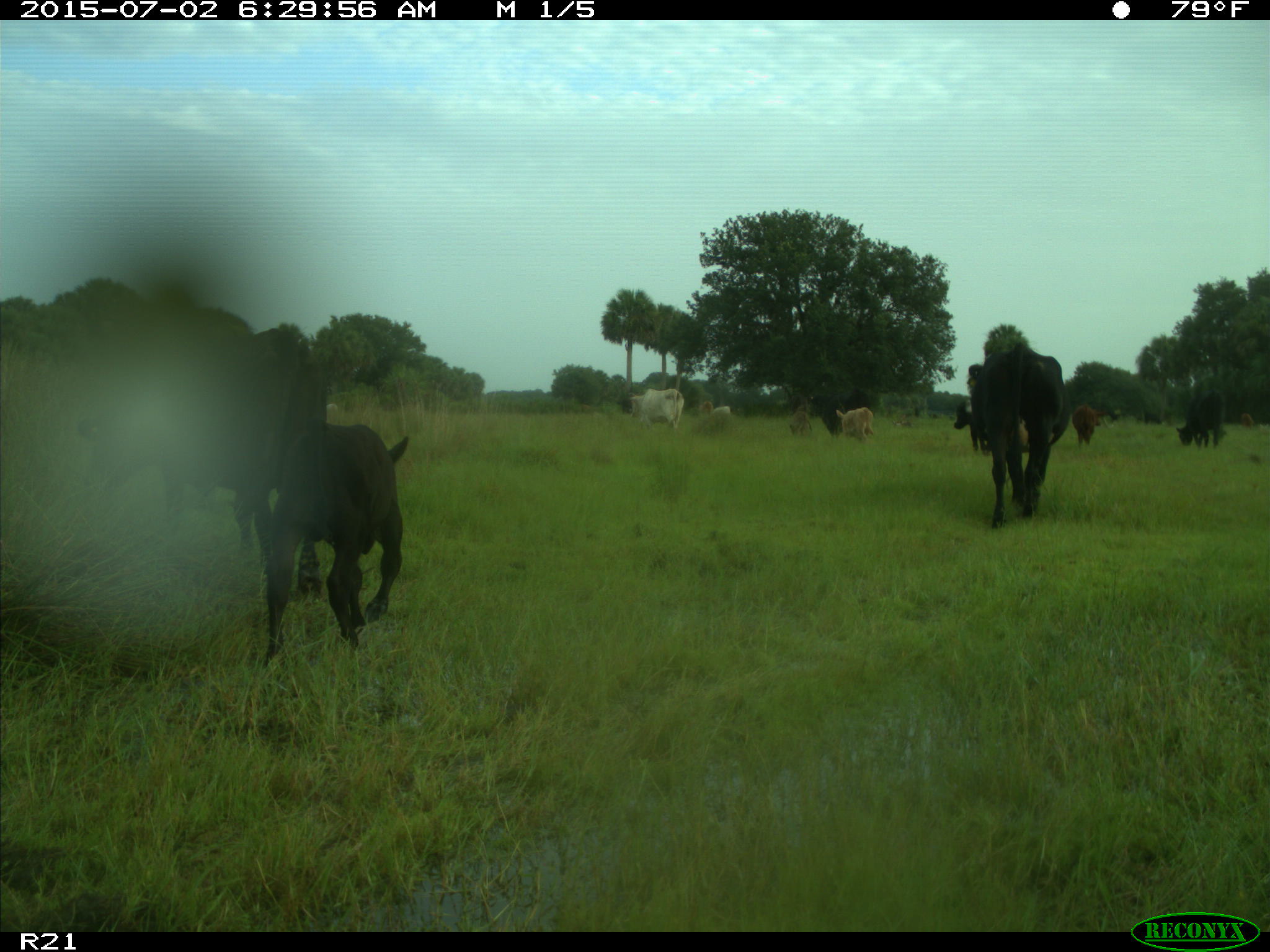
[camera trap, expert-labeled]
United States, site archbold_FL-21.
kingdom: Animalia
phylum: Chordata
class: Mammalia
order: Artiodactyla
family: Bovidae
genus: Bos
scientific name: Bos taurus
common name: domestic cow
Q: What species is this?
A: Bos taurus (domestic cow).